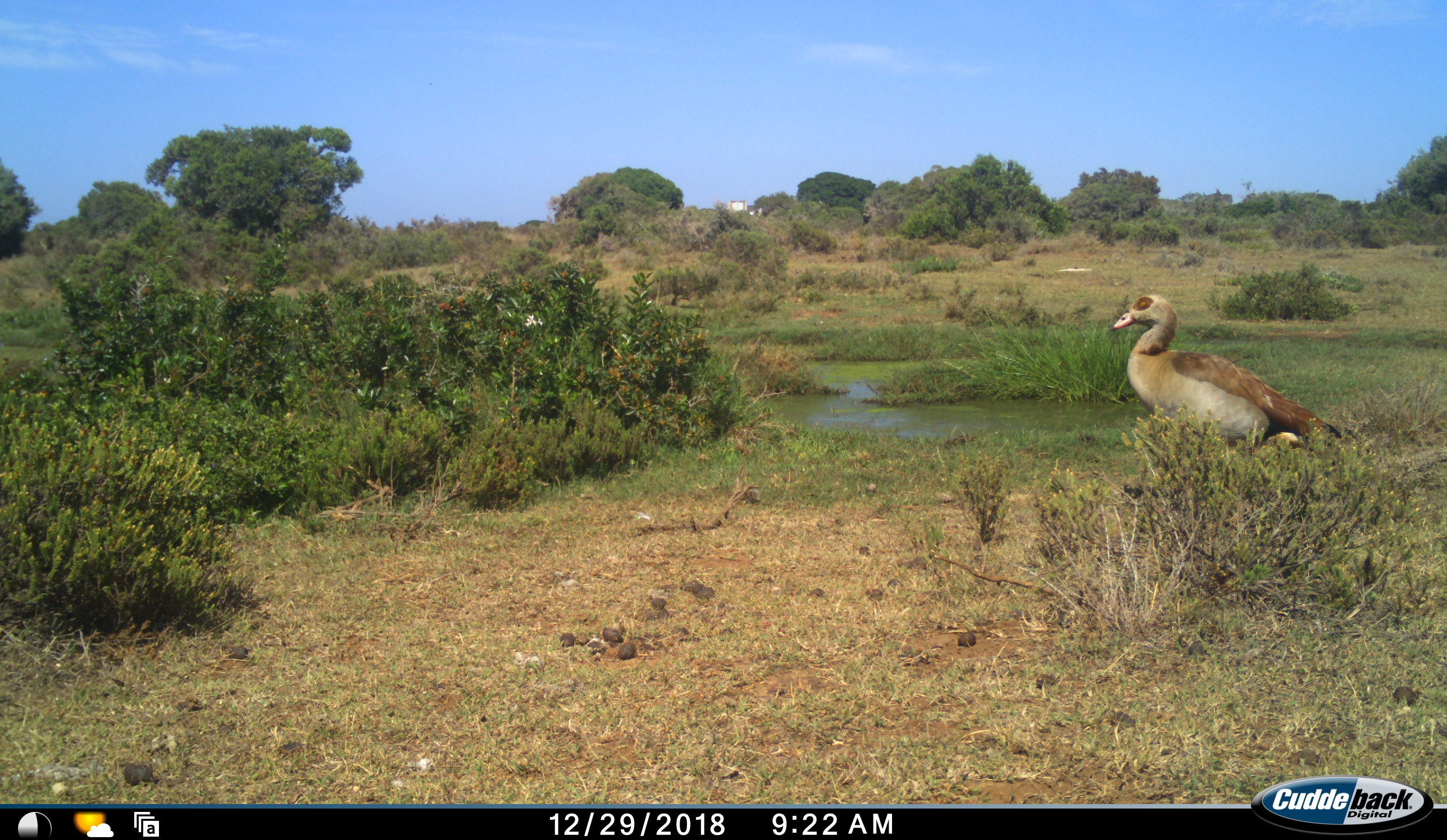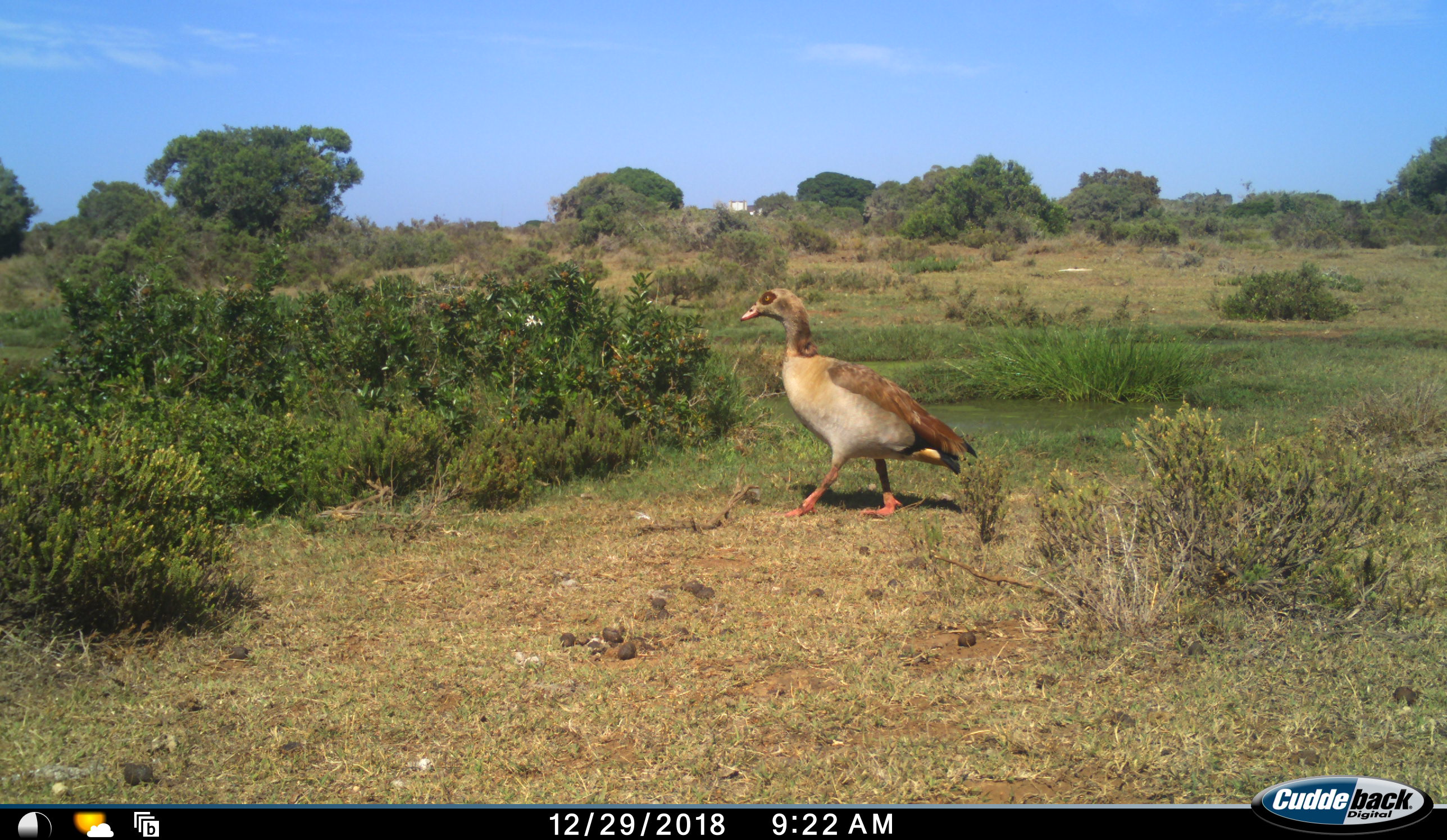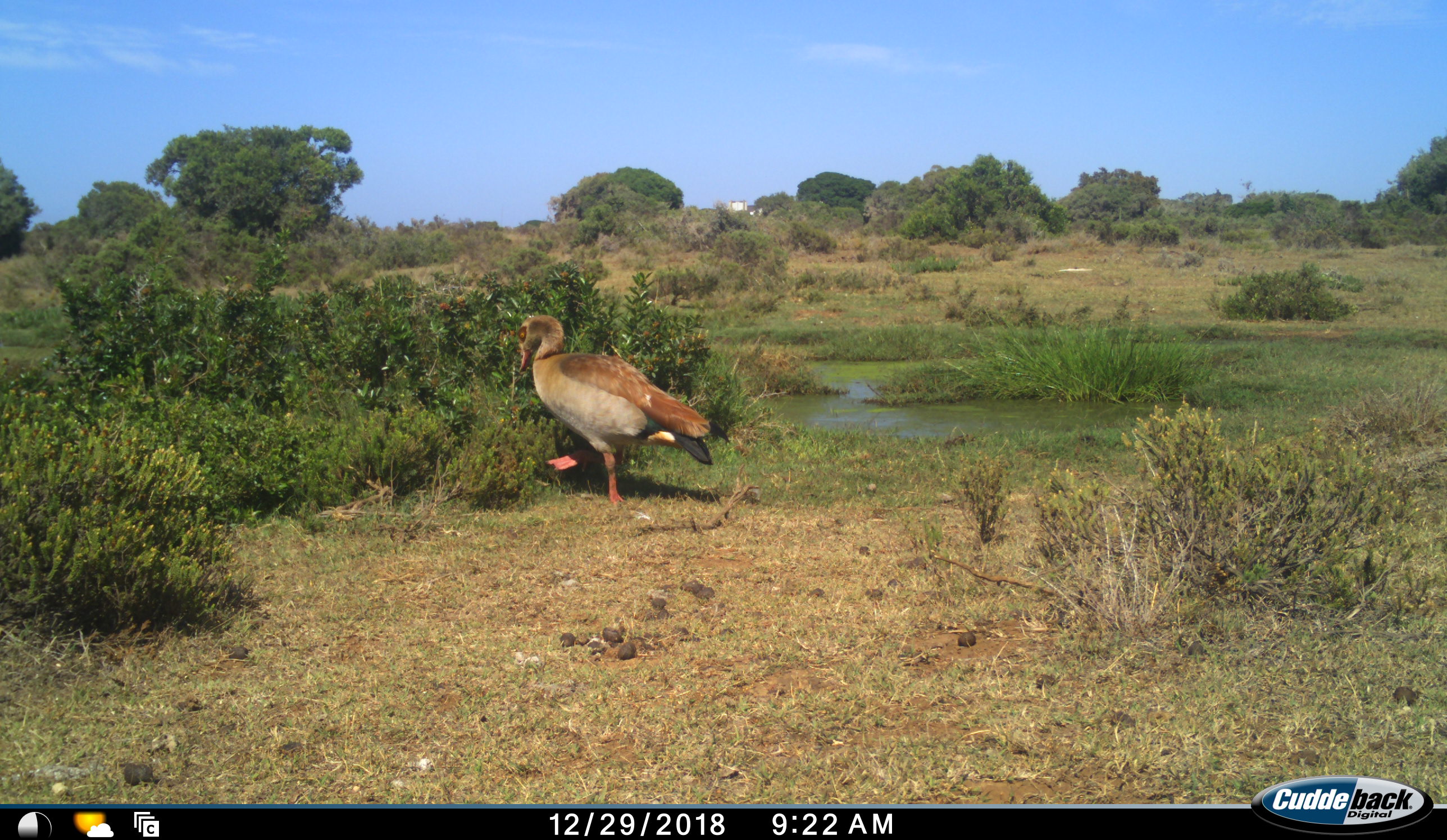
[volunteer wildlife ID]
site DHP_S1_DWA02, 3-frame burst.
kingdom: Animalia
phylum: Chordata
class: Aves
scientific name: Aves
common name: bird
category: birdother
Birdother (bird) (Aves), count 1. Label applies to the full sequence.